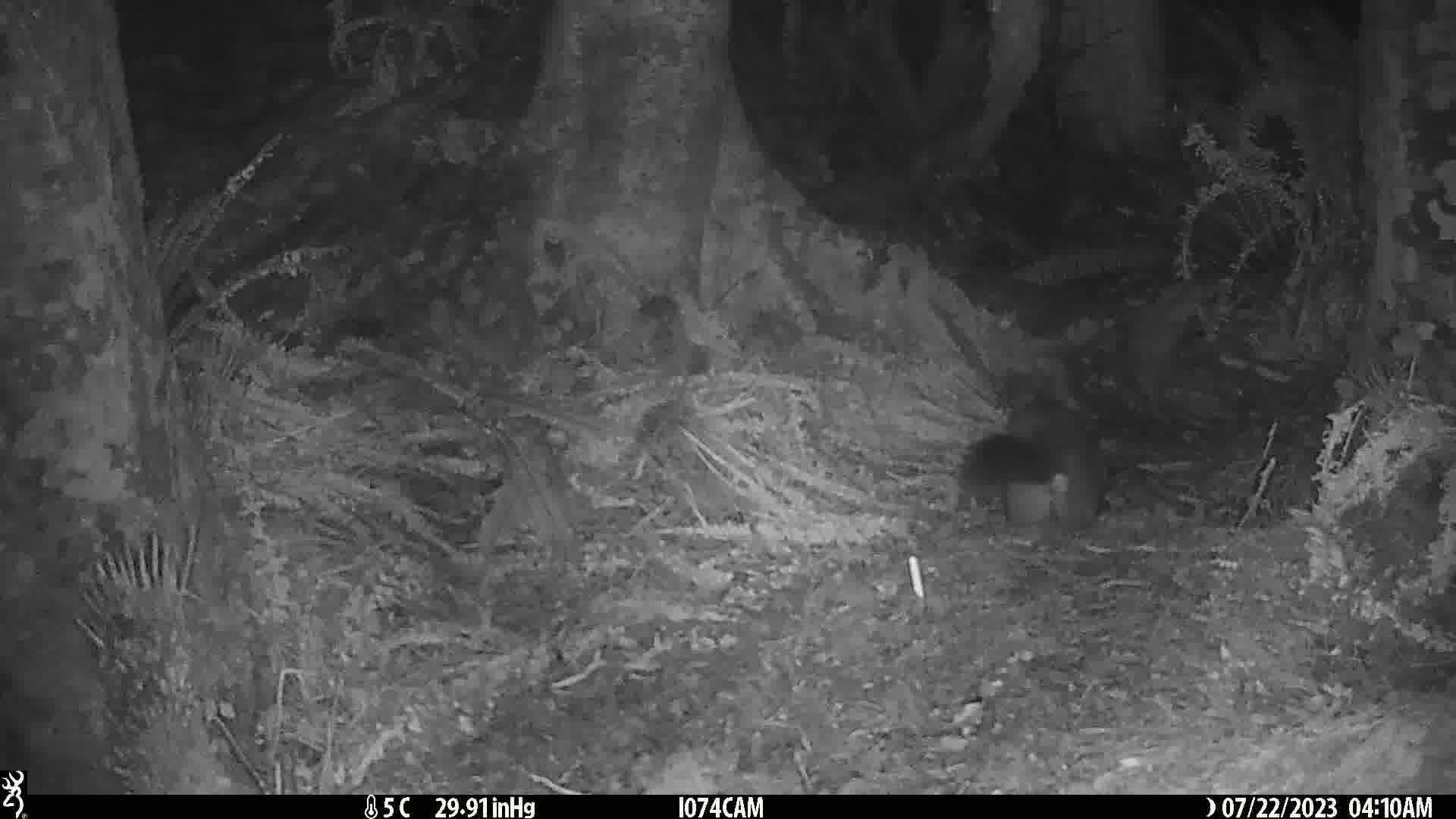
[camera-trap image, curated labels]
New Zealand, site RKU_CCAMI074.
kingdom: Animalia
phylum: Chordata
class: Mammalia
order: Diprotodontia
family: Phalangeridae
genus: Trichosurus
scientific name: Trichosurus vulpecula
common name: common brushtail possum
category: possum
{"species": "possum (common brushtail possum) (Trichosurus vulpecula)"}